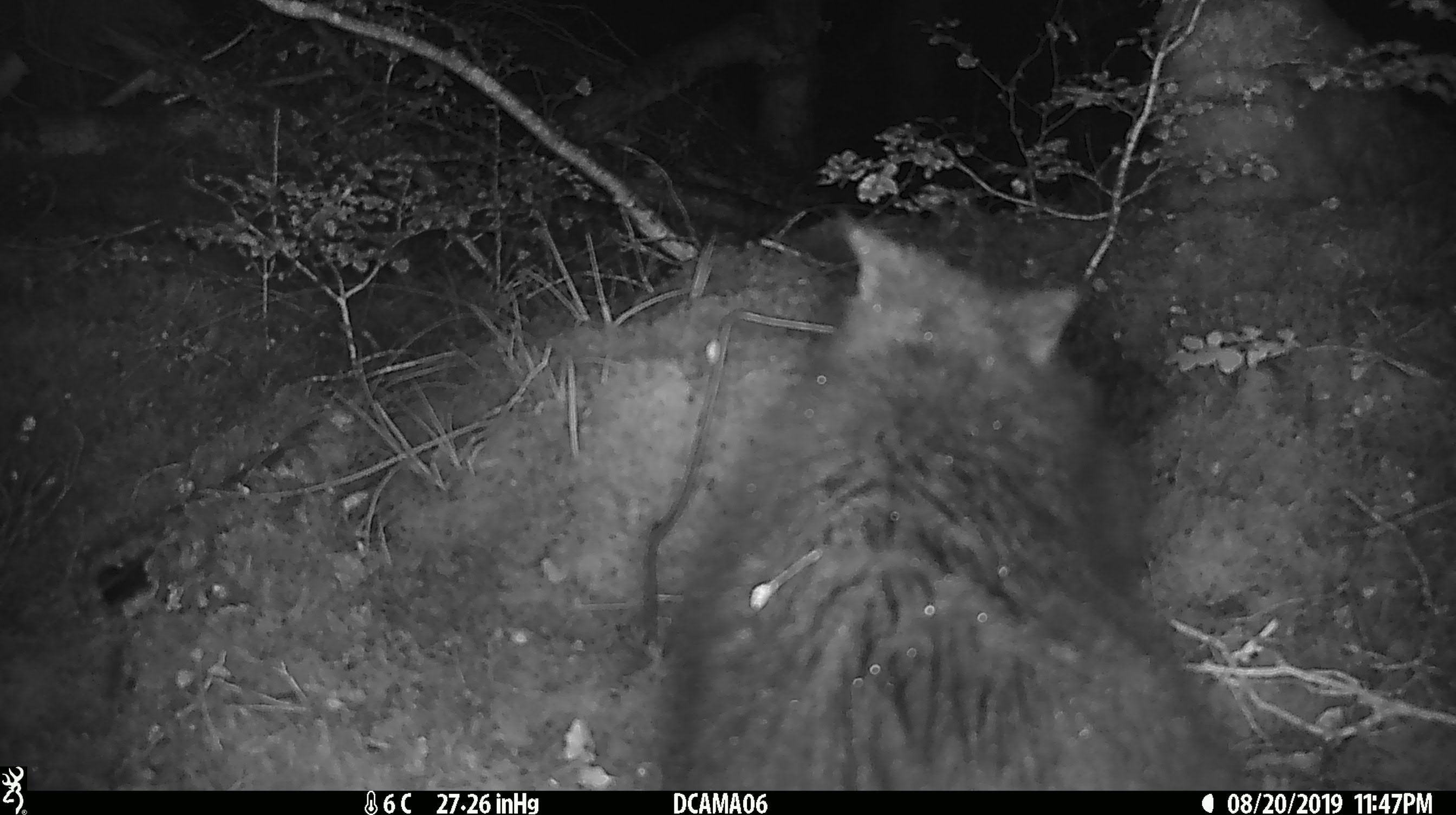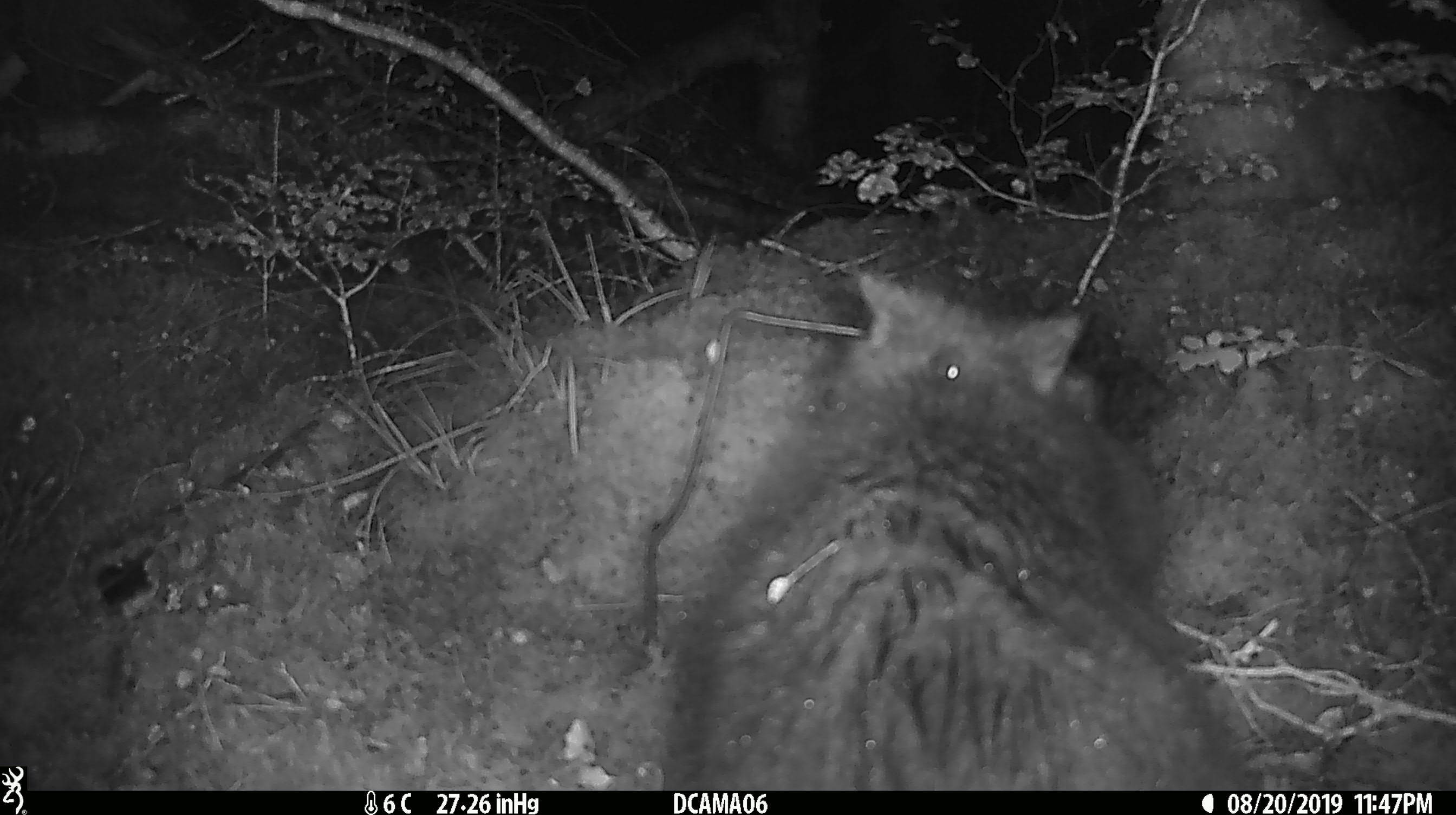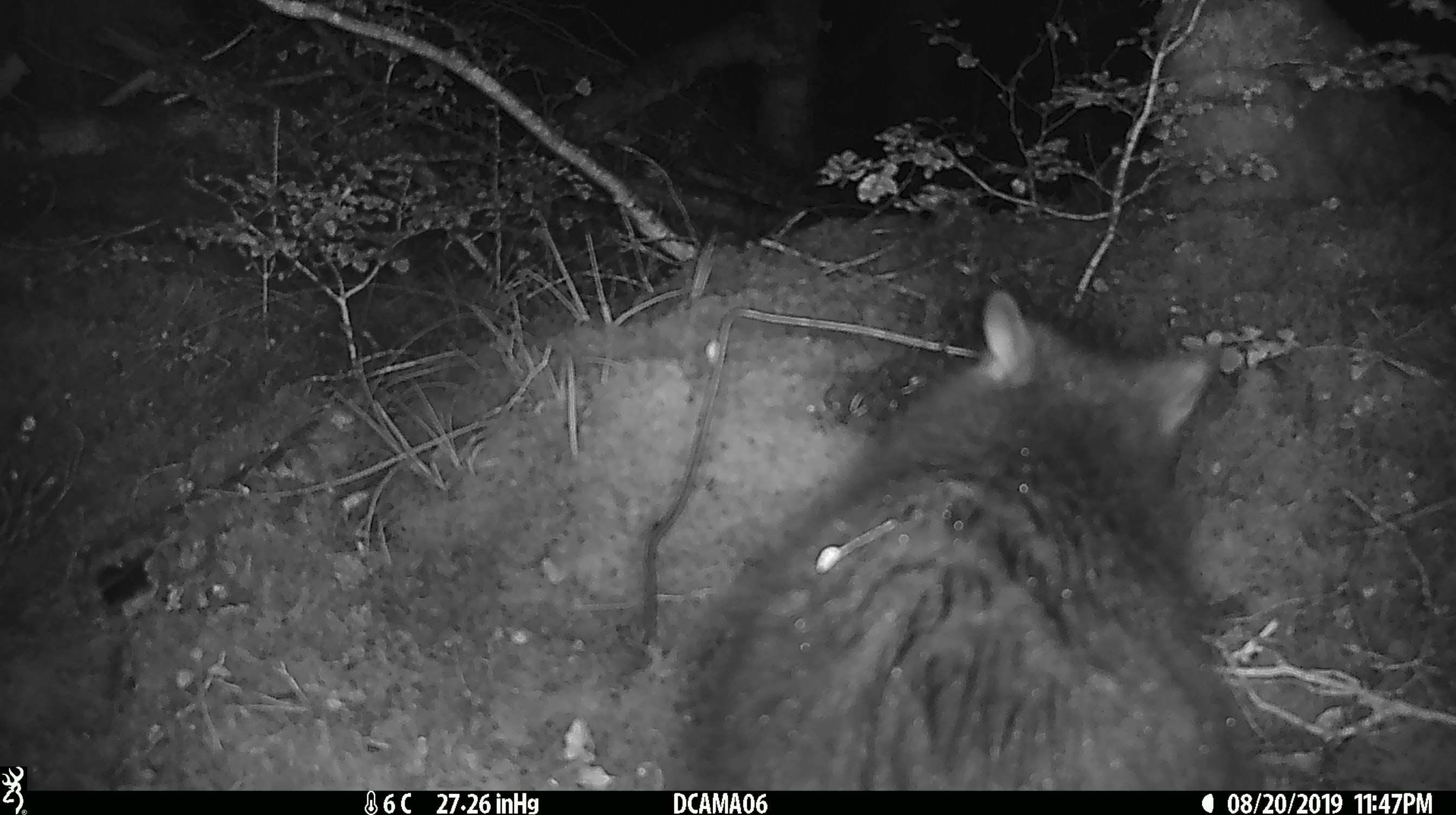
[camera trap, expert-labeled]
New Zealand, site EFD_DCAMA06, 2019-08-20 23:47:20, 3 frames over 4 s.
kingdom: Animalia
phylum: Chordata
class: Mammalia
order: Diprotodontia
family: Phalangeridae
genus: Trichosurus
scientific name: Trichosurus vulpecula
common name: common brushtail possum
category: possum